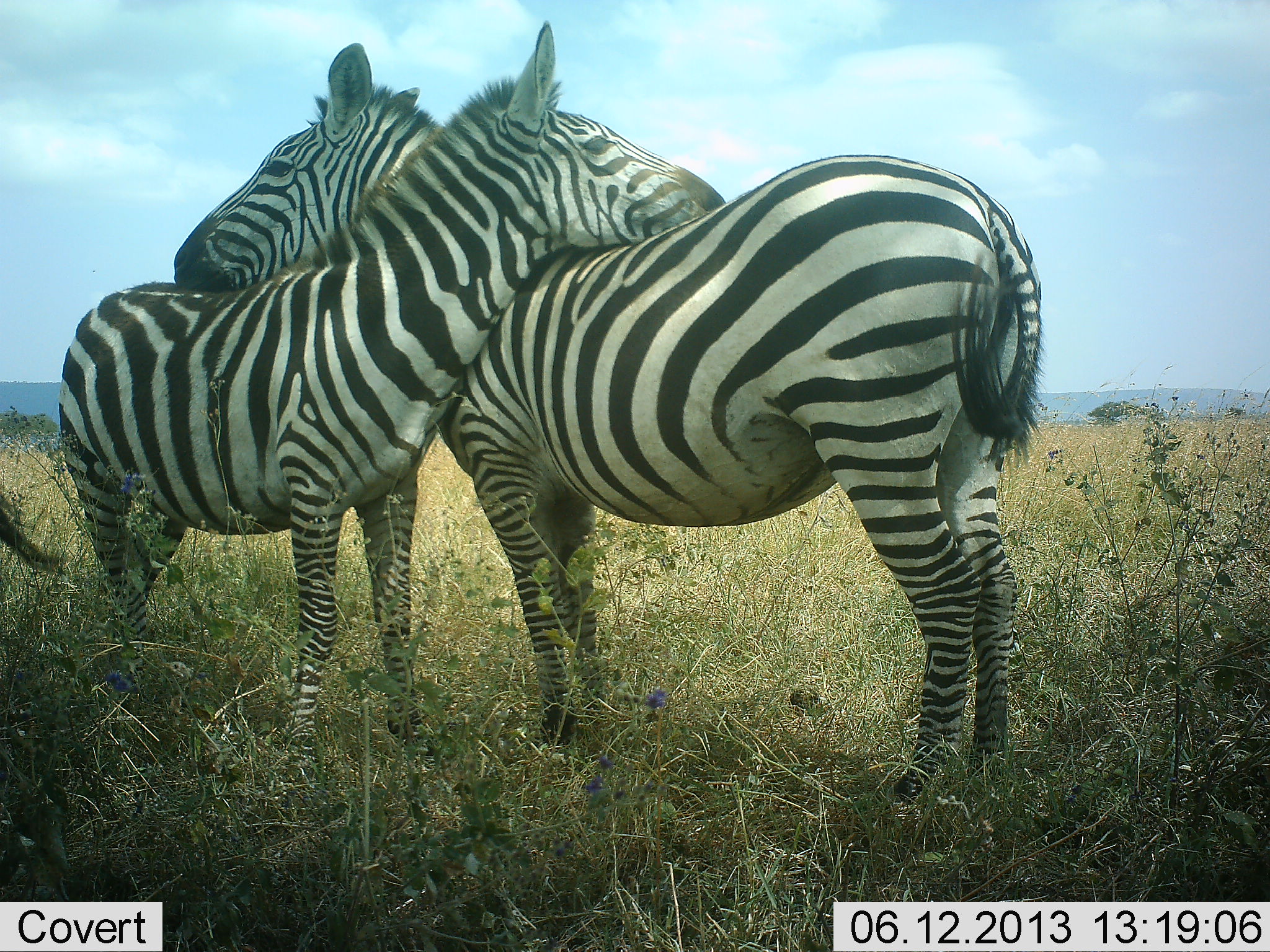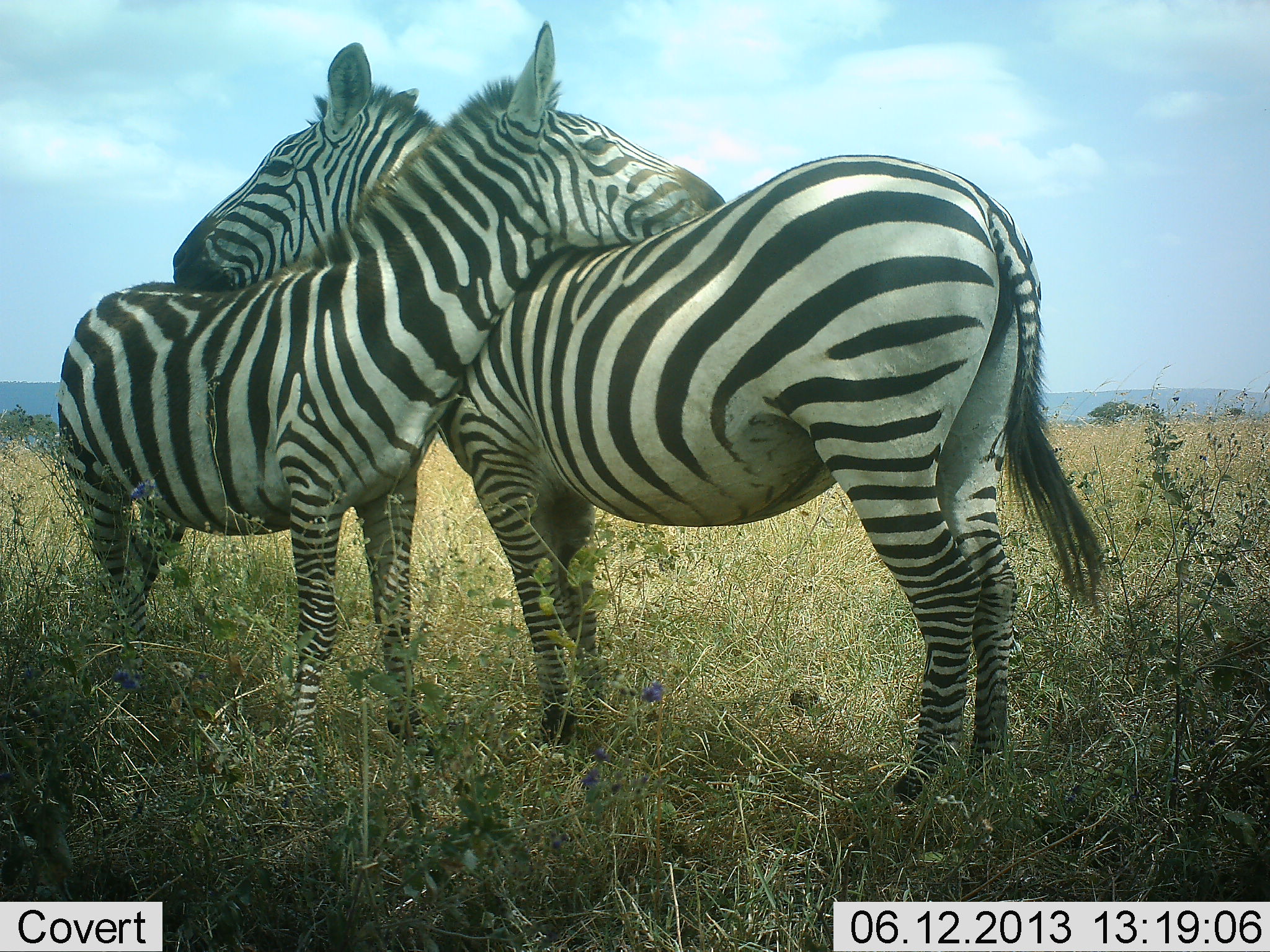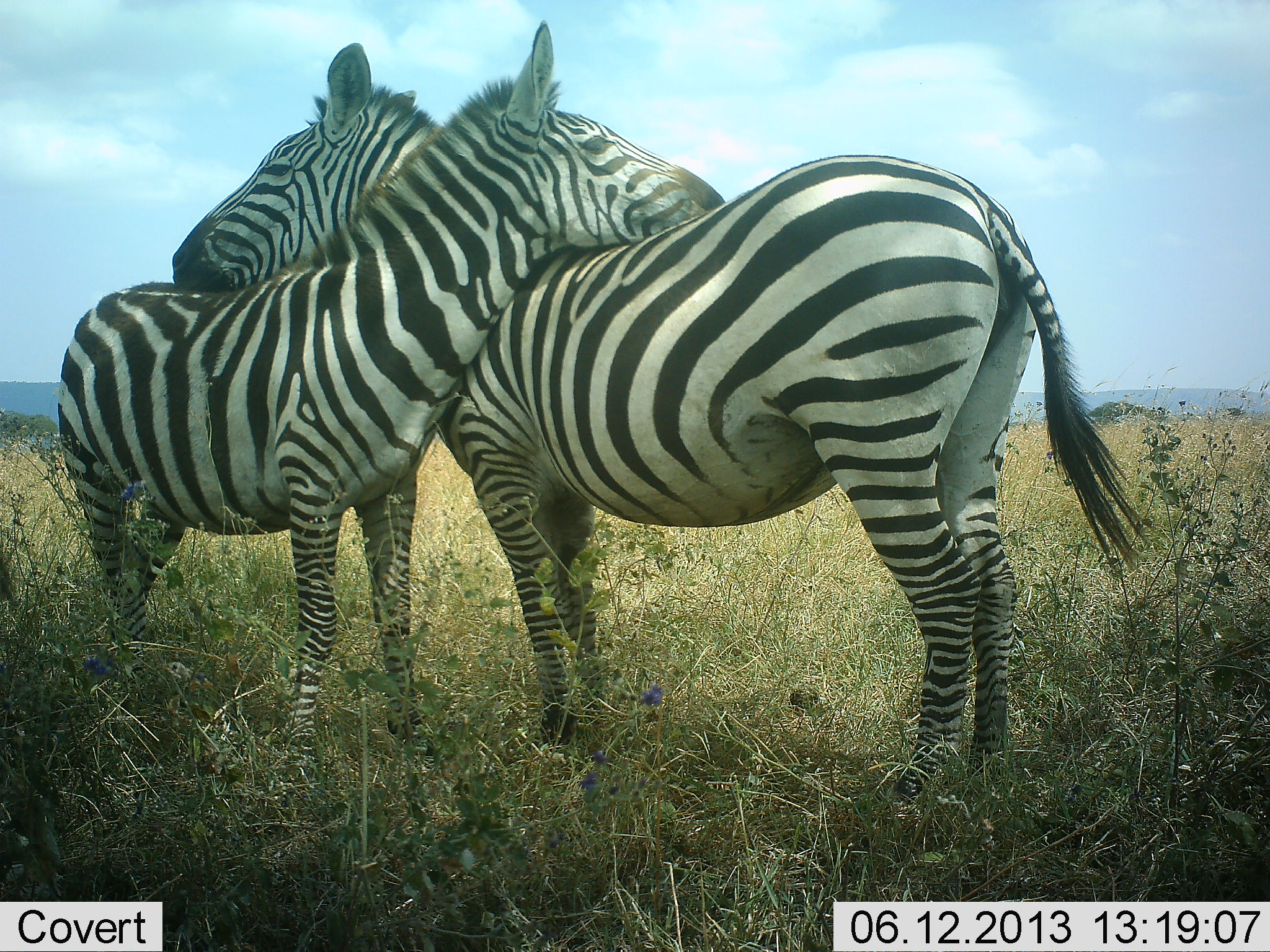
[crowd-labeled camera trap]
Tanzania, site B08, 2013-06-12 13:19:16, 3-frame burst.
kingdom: Animalia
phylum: Chordata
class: Mammalia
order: Perissodactyla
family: Equidae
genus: Equus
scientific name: Equus quagga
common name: plains zebra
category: zebra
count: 2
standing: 50%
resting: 0%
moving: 0%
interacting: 90%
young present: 10%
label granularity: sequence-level